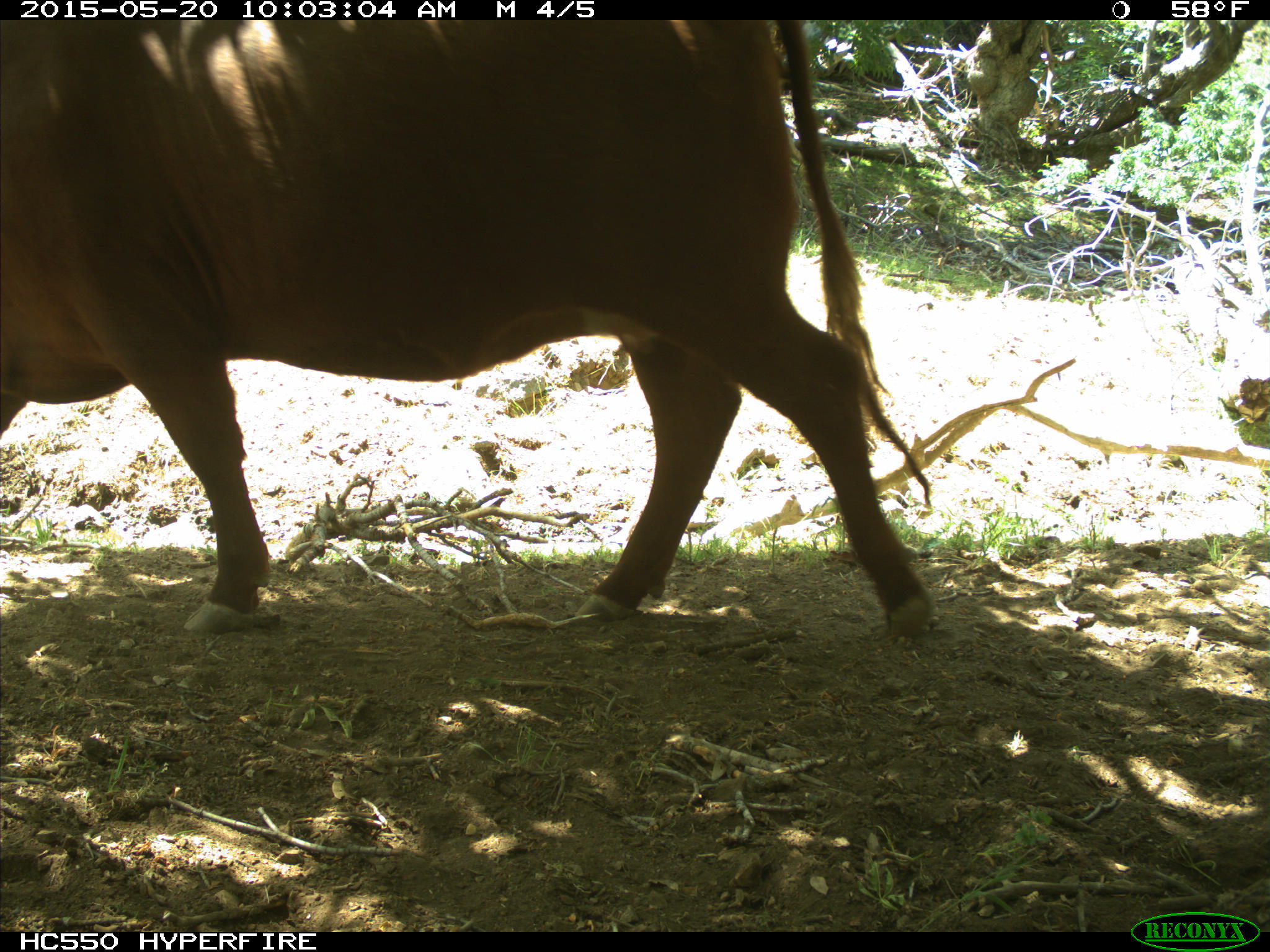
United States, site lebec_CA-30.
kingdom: Animalia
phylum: Chordata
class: Mammalia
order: Artiodactyla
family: Bovidae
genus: Bos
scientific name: Bos taurus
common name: domestic cow